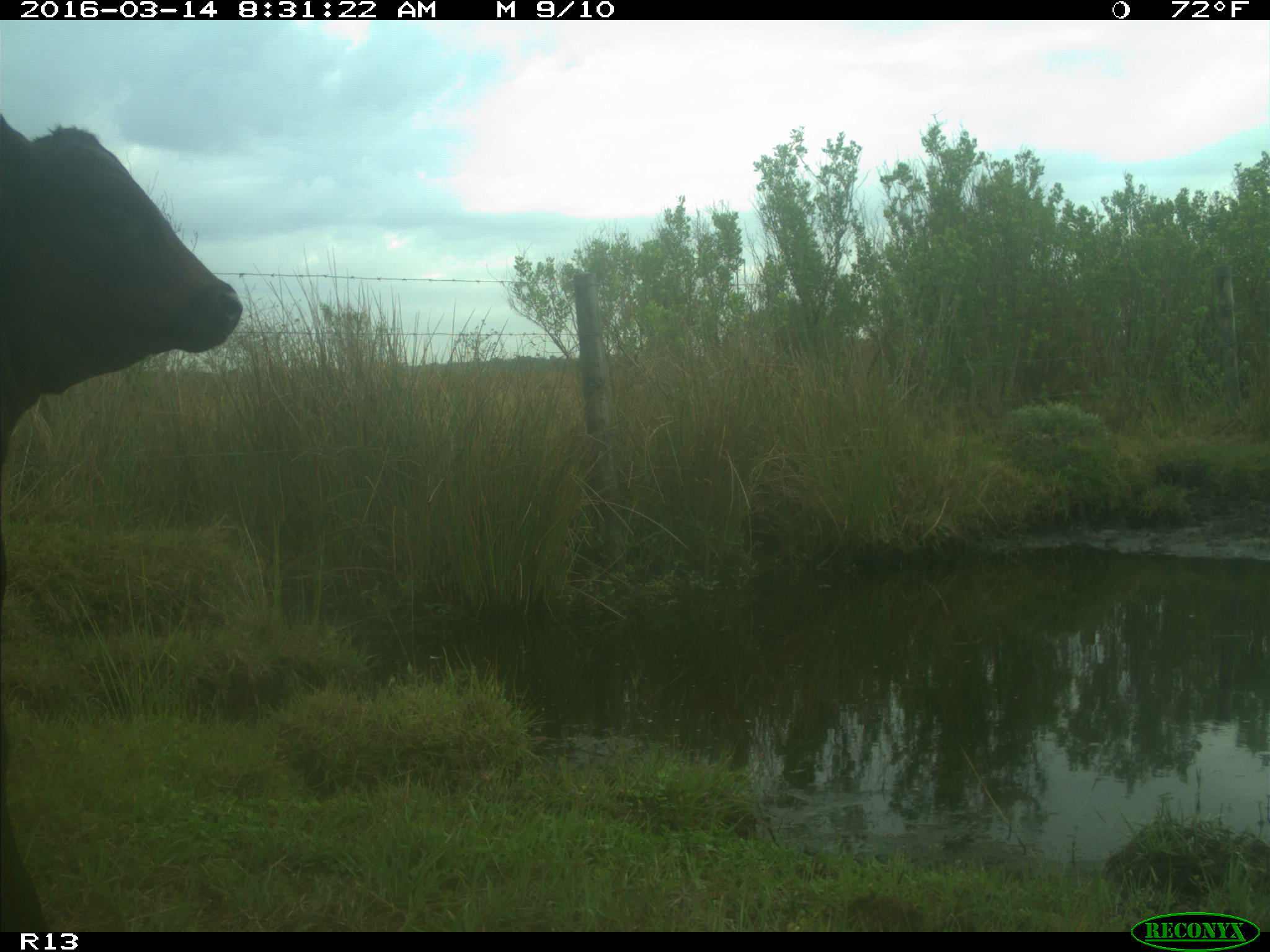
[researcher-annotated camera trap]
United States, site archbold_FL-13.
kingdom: Animalia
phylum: Chordata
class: Mammalia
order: Artiodactyla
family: Bovidae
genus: Bos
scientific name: Bos taurus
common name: domestic cow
Bos taurus (domestic cow).